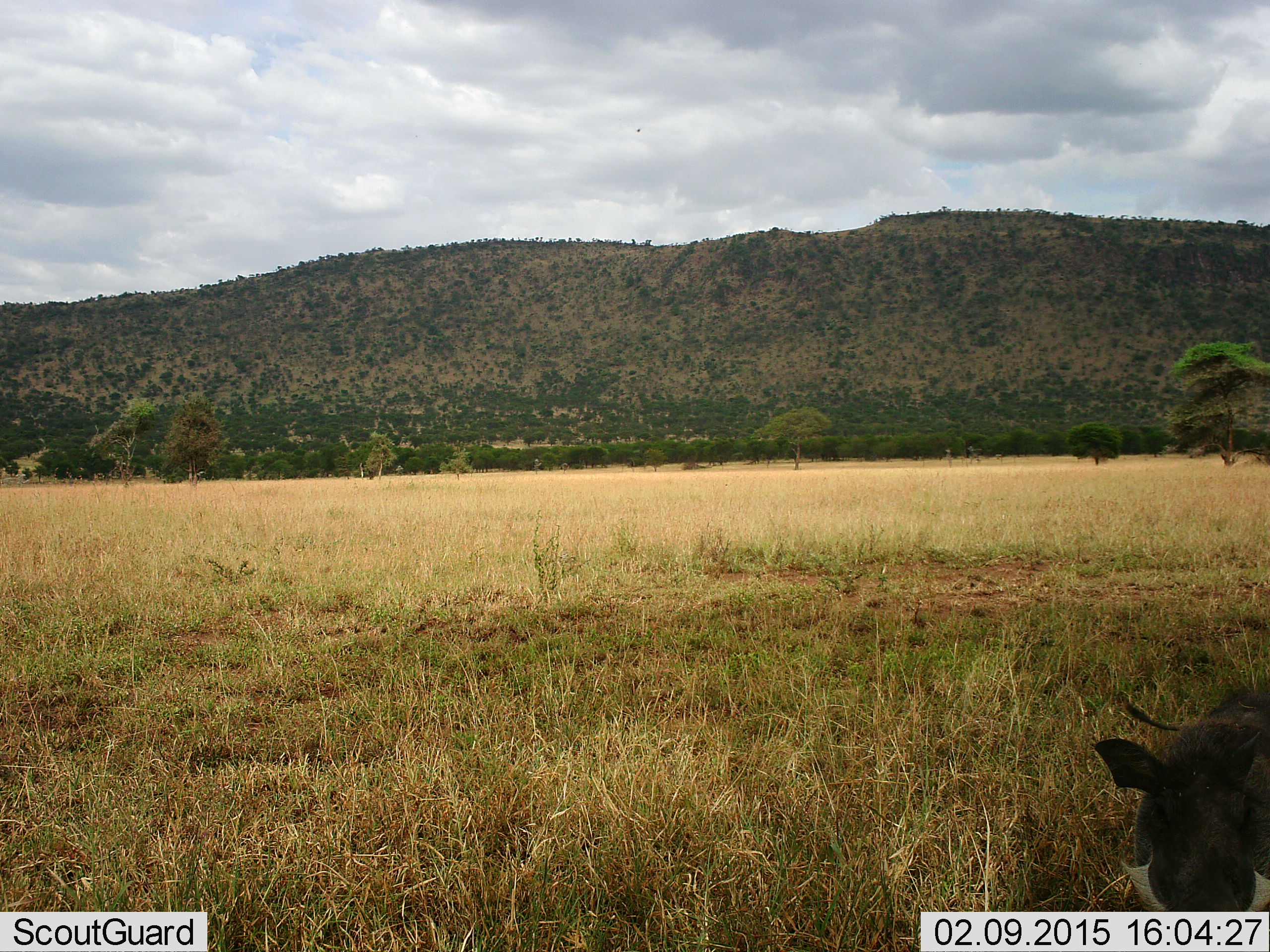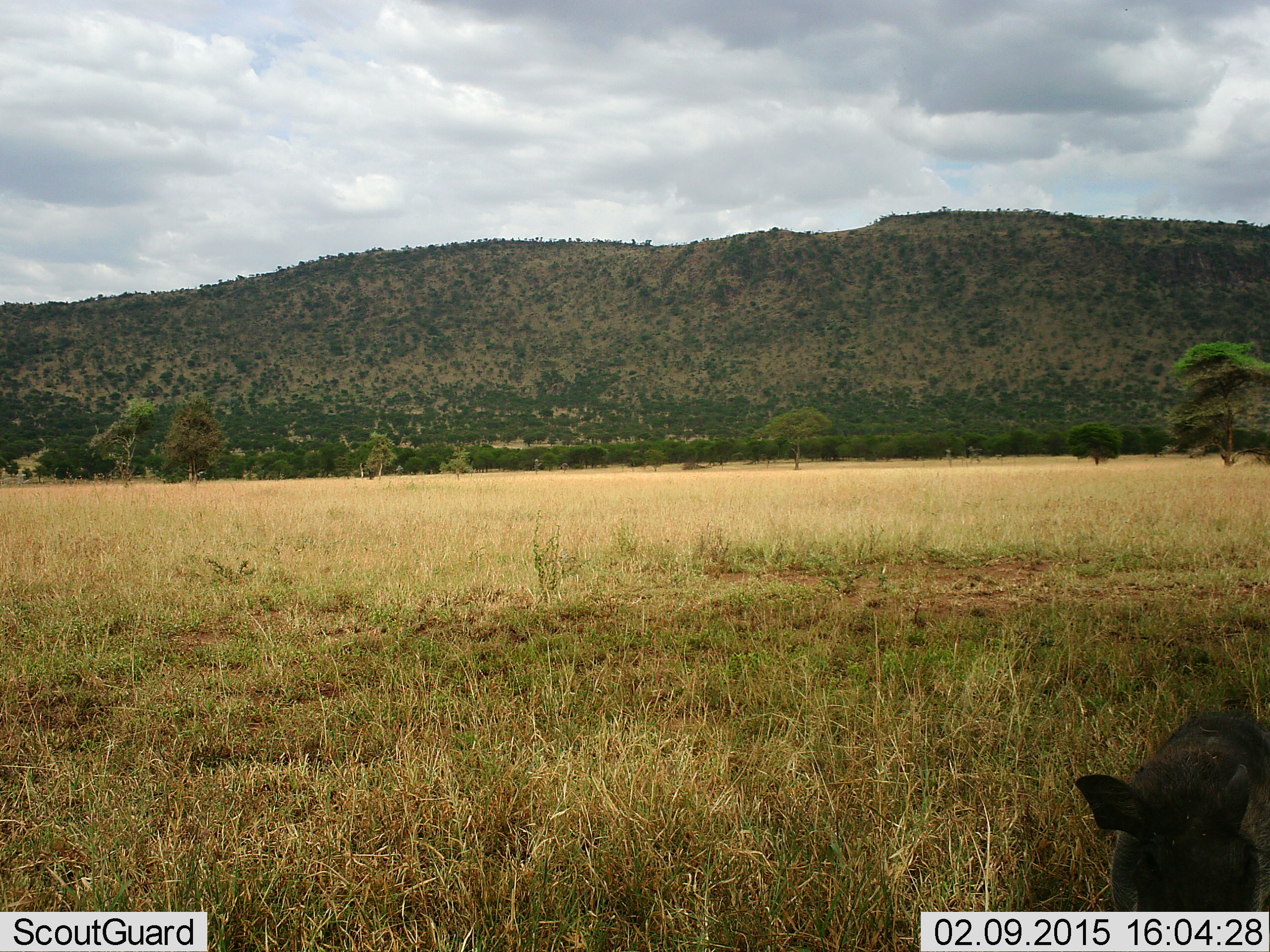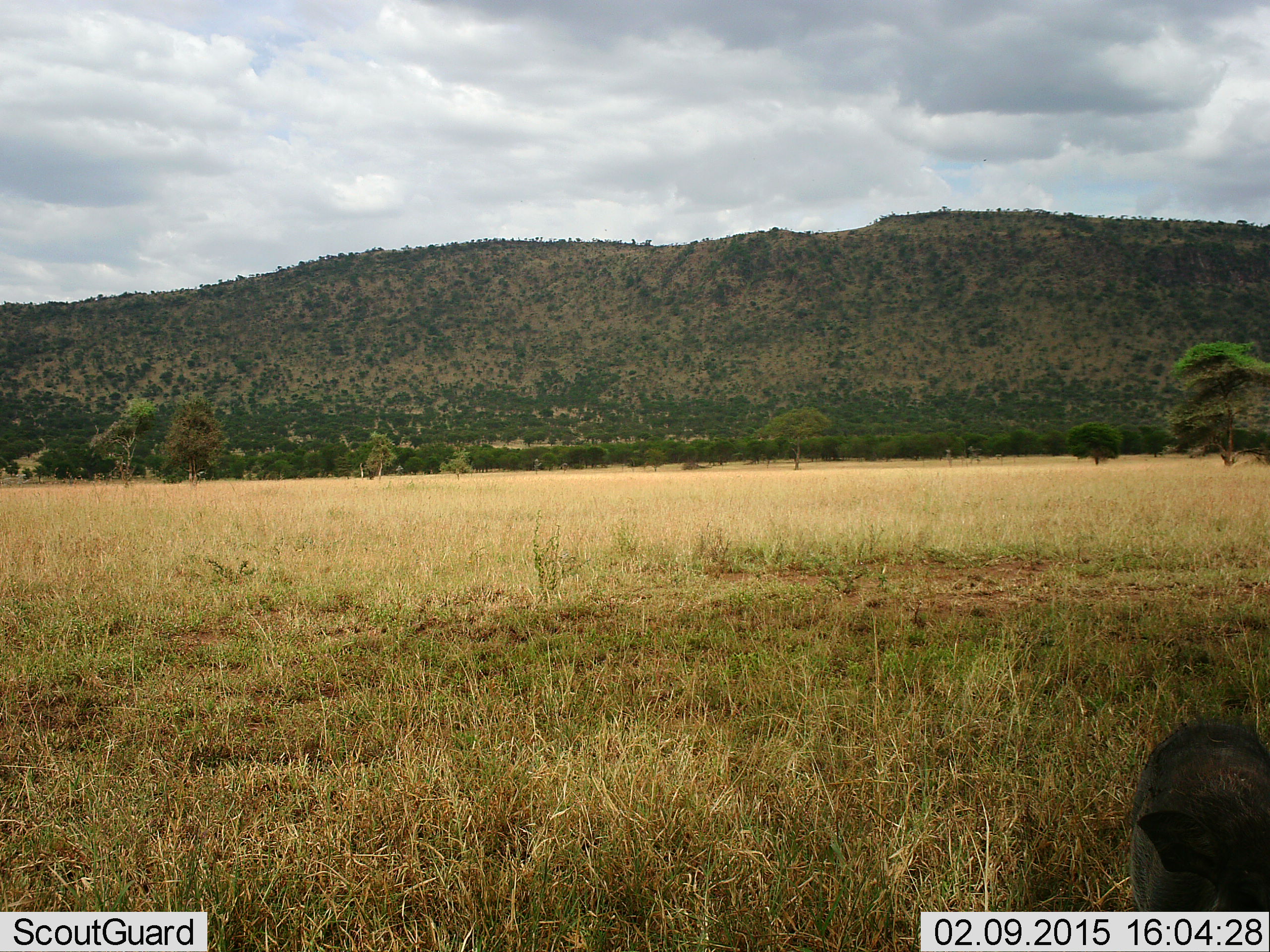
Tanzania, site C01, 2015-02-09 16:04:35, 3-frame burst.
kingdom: Animalia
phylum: Chordata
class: Mammalia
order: Artiodactyla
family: Suidae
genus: Phacochoerus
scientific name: Phacochoerus africanus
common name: warthog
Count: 1.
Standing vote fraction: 50%.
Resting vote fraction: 0%.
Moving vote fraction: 50%.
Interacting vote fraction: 0%.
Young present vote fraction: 0%.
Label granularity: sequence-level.